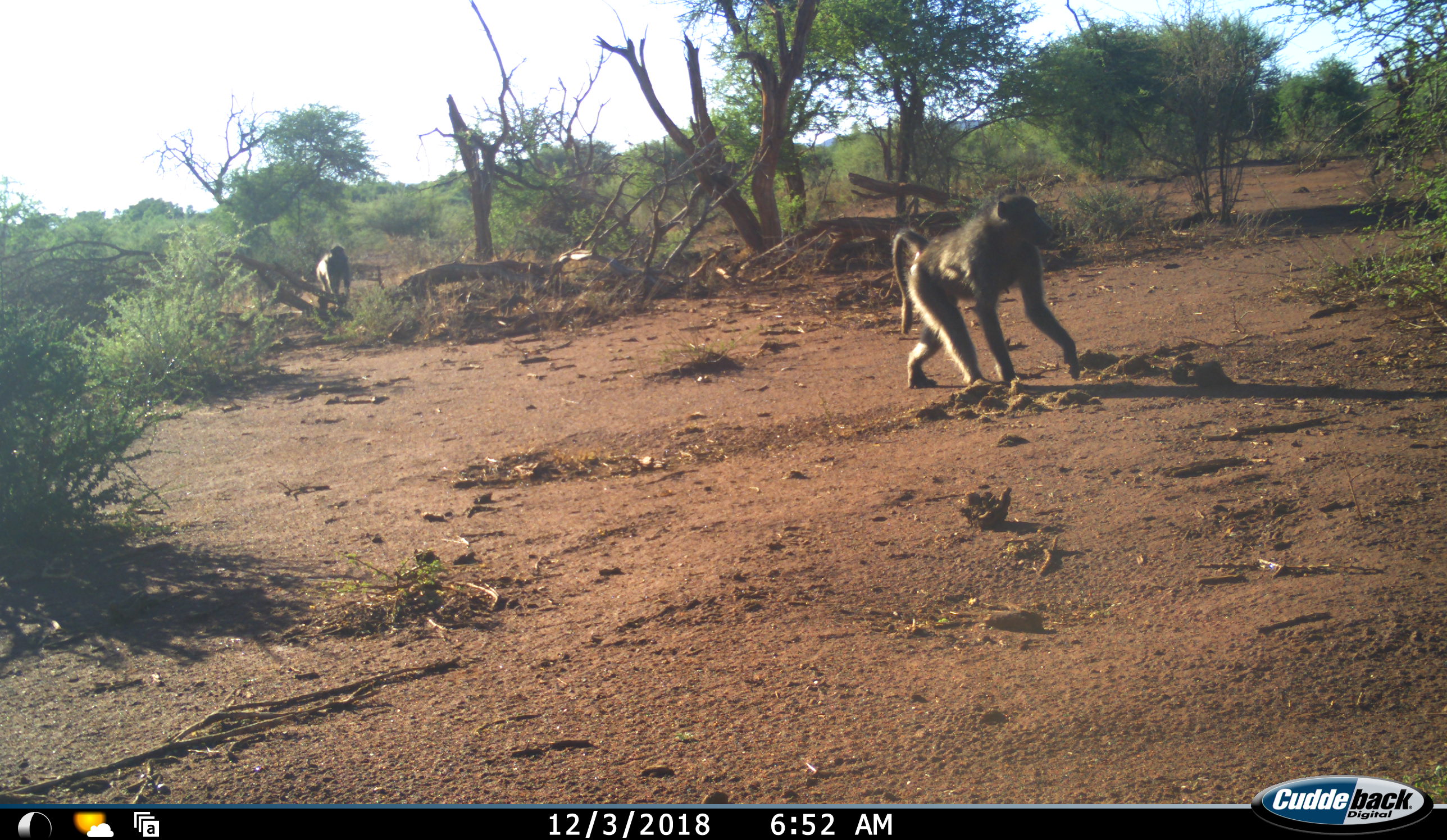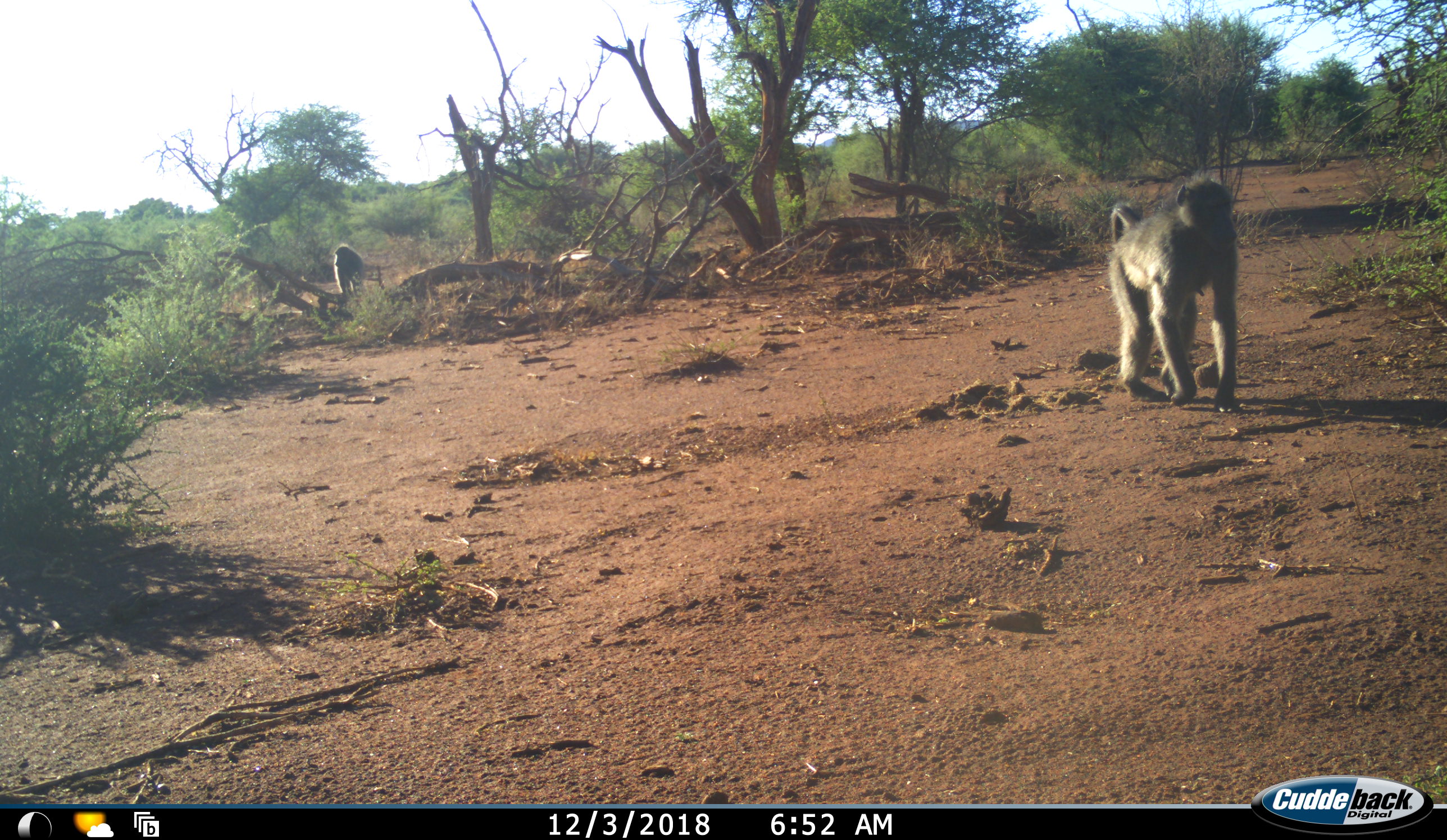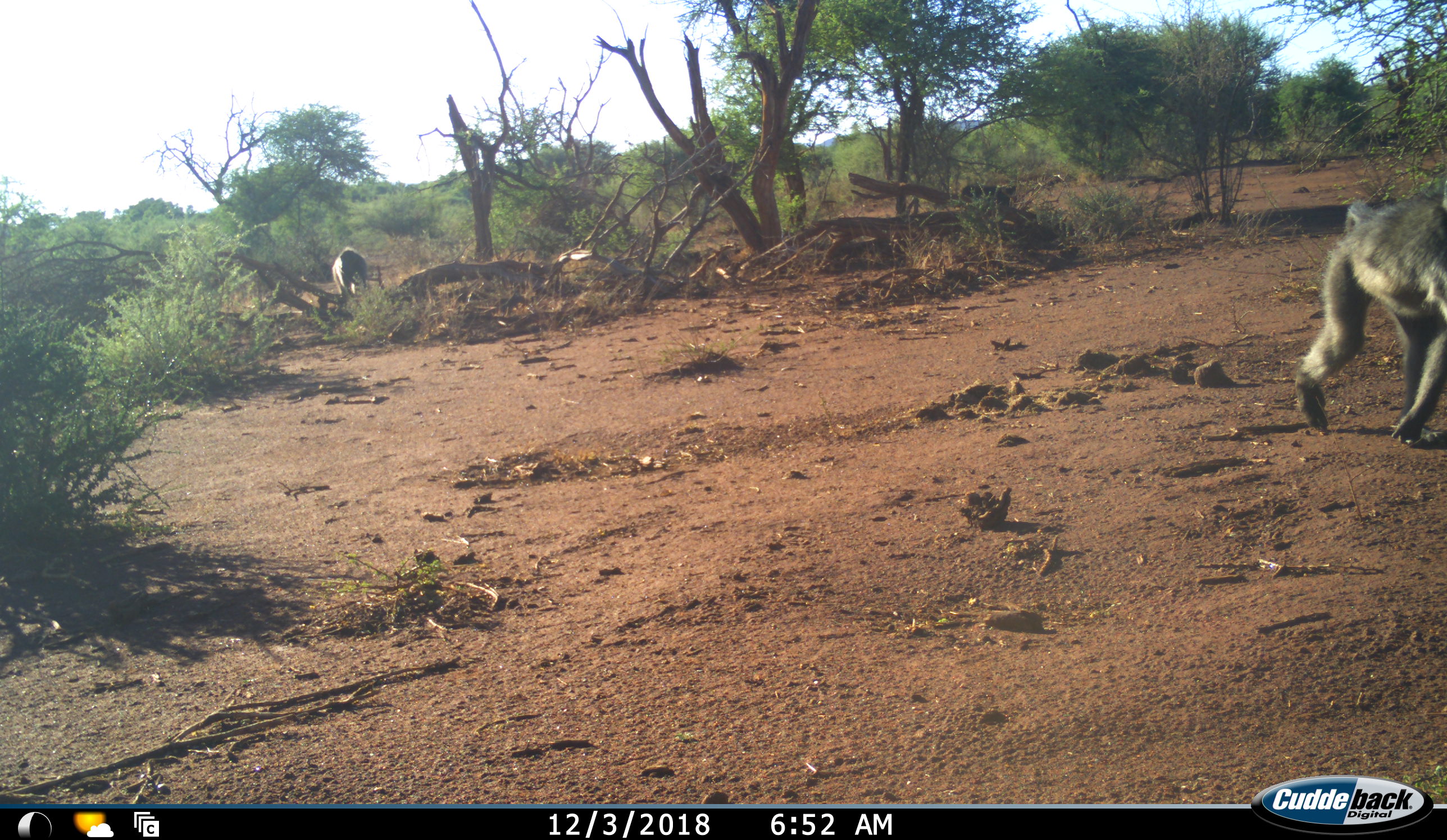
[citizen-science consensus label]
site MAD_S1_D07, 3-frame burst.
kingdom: Animalia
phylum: Chordata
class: Mammalia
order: Primates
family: Cercopithecidae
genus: Papio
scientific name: Papio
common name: baboon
Baboon (Papio), count 3. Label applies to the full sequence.